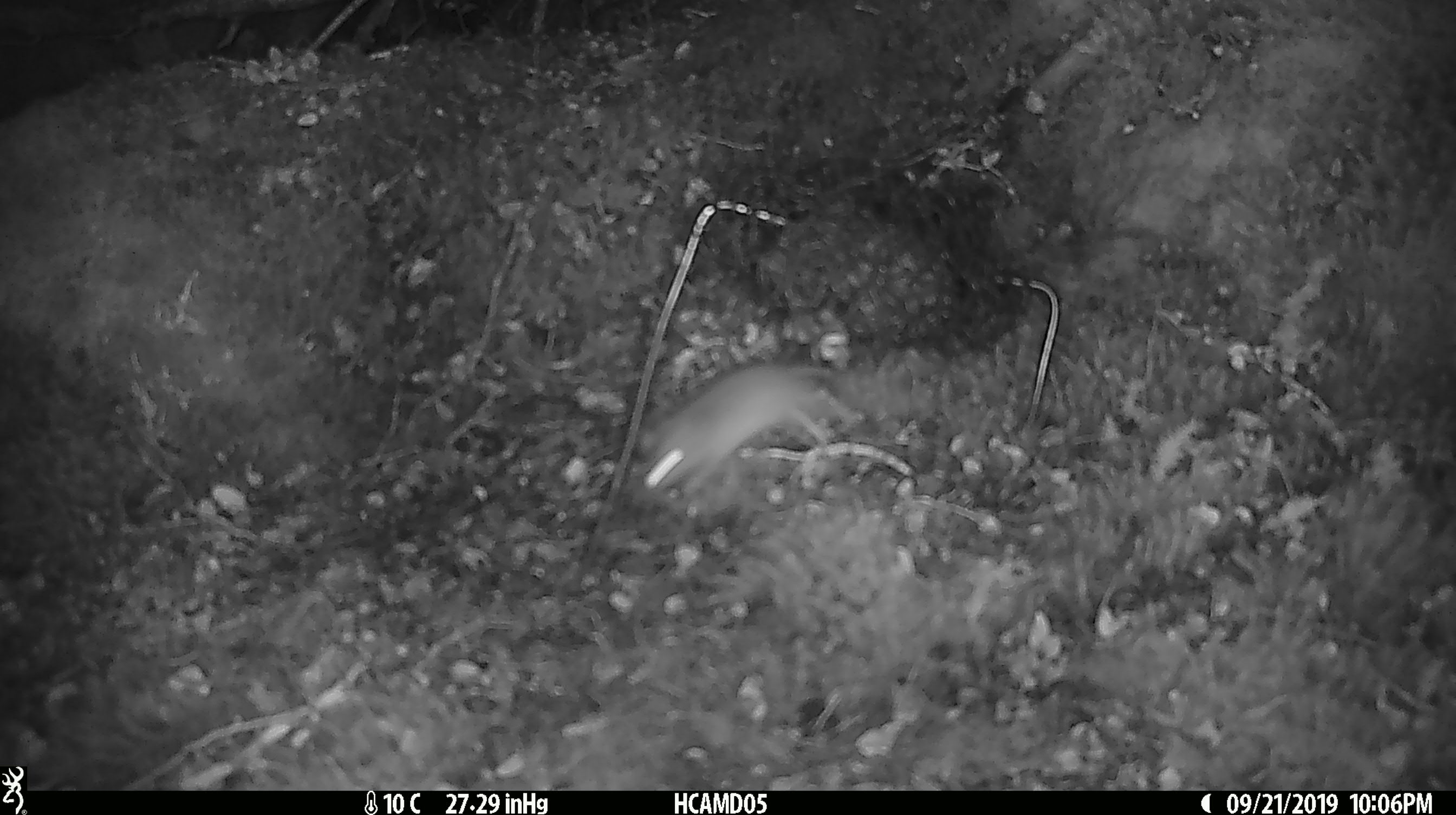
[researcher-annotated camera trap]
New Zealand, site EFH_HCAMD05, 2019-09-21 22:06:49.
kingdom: Animalia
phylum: Chordata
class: Mammalia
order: Rodentia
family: Muridae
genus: Mus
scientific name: Mus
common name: mouse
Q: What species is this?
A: Mouse (Mus).